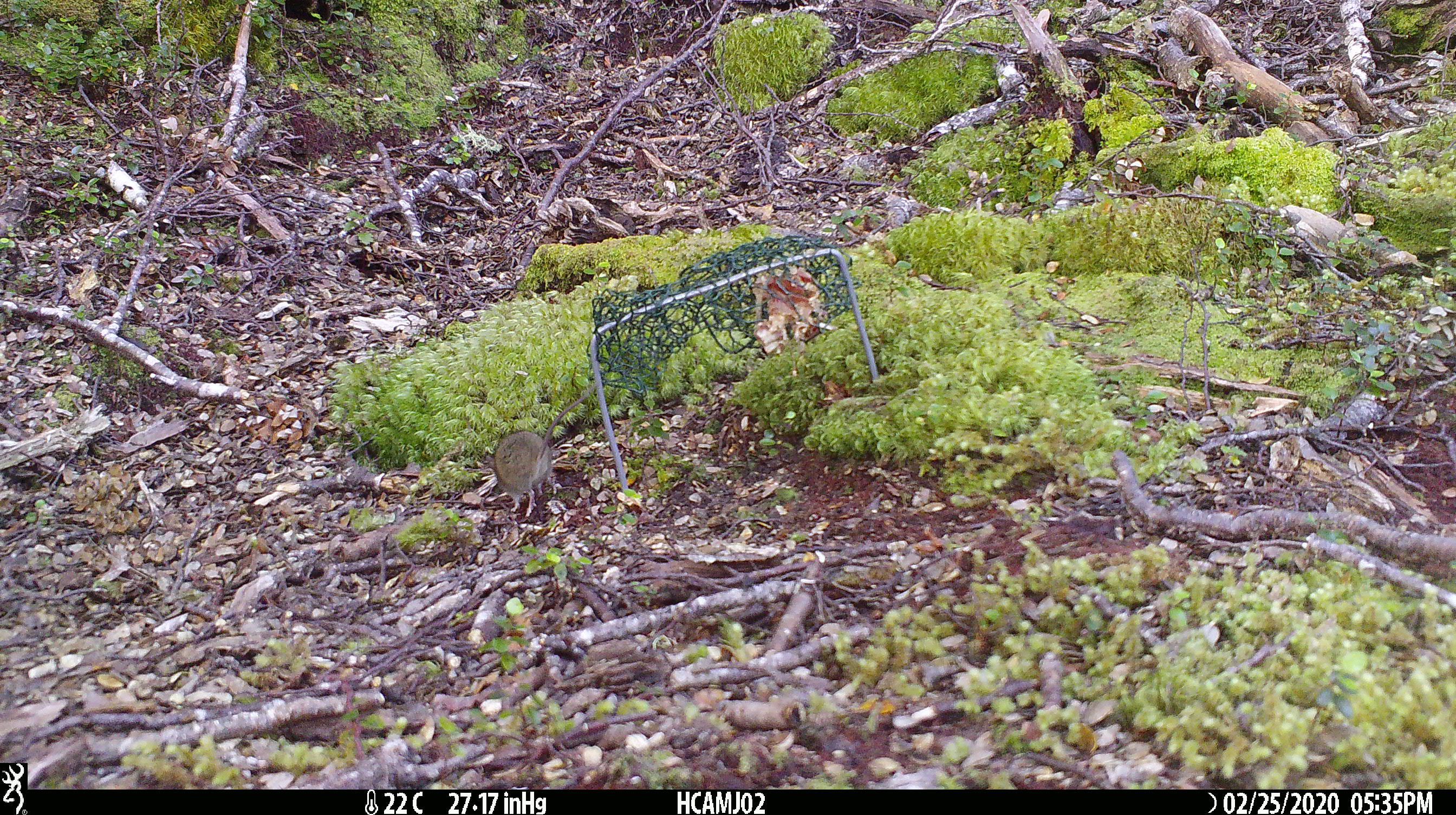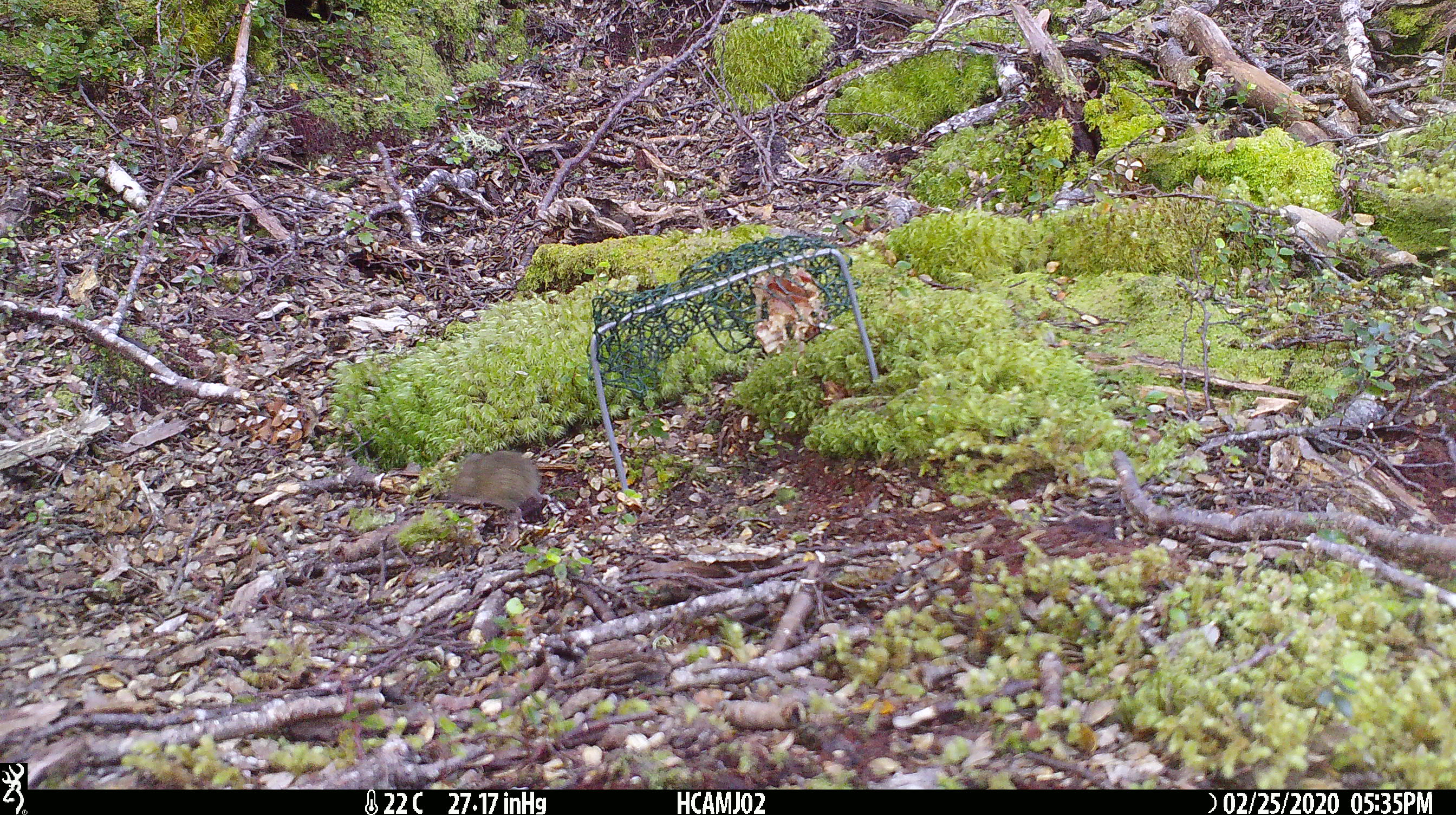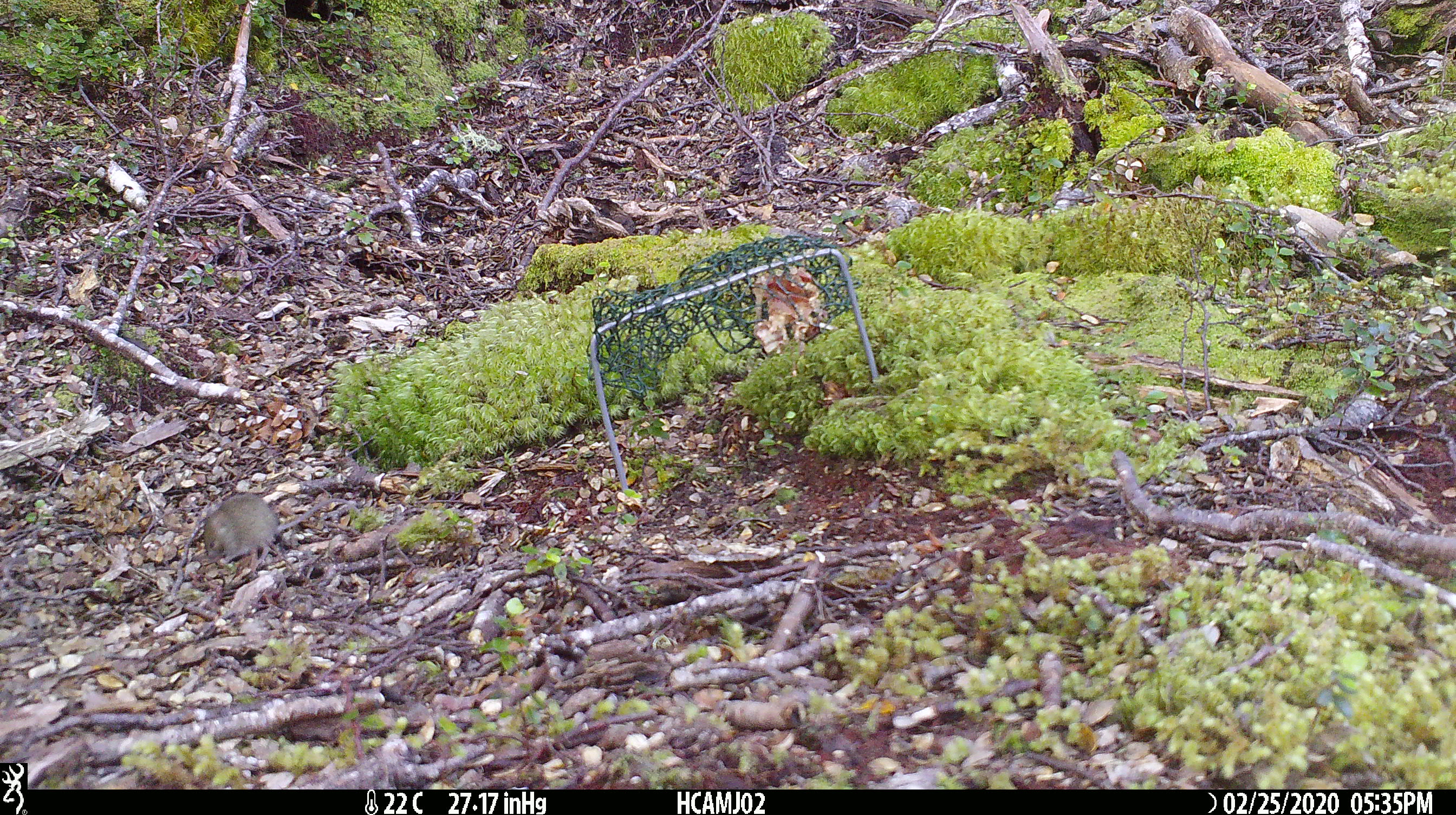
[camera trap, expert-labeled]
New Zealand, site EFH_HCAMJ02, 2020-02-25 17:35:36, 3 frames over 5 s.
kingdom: Animalia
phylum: Chordata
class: Mammalia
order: Rodentia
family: Muridae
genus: Mus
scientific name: Mus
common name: mouse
Mouse (Mus).